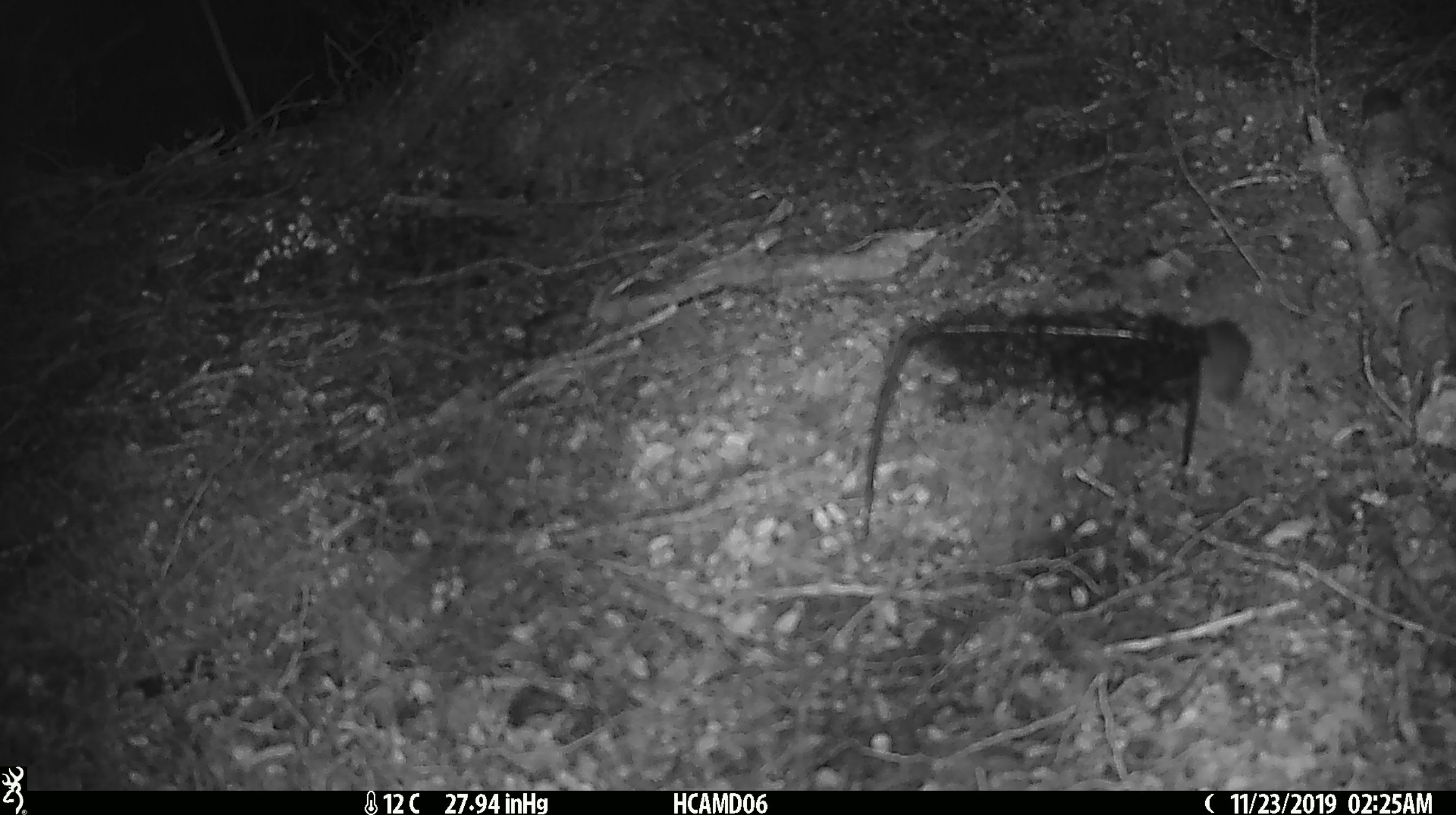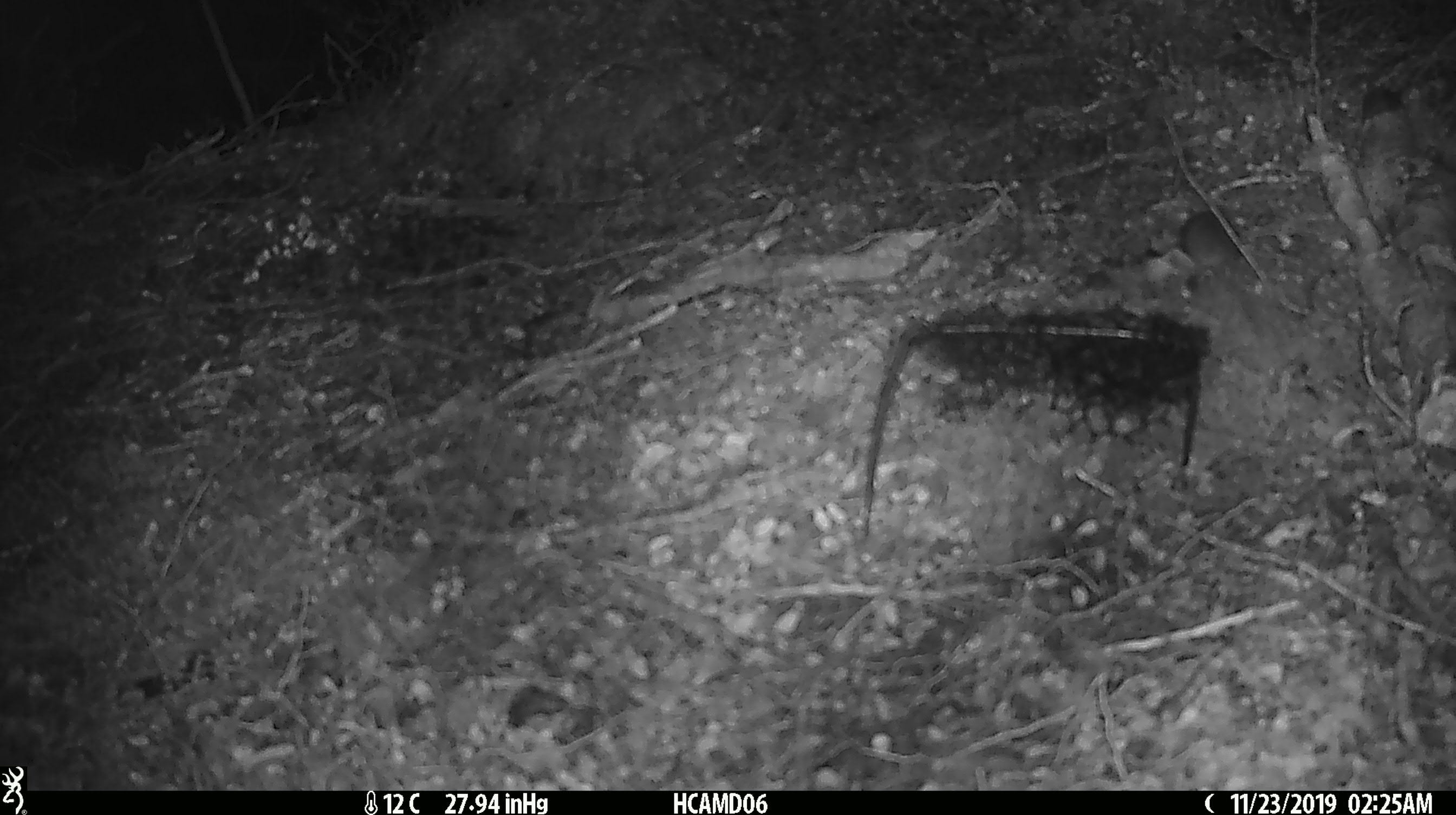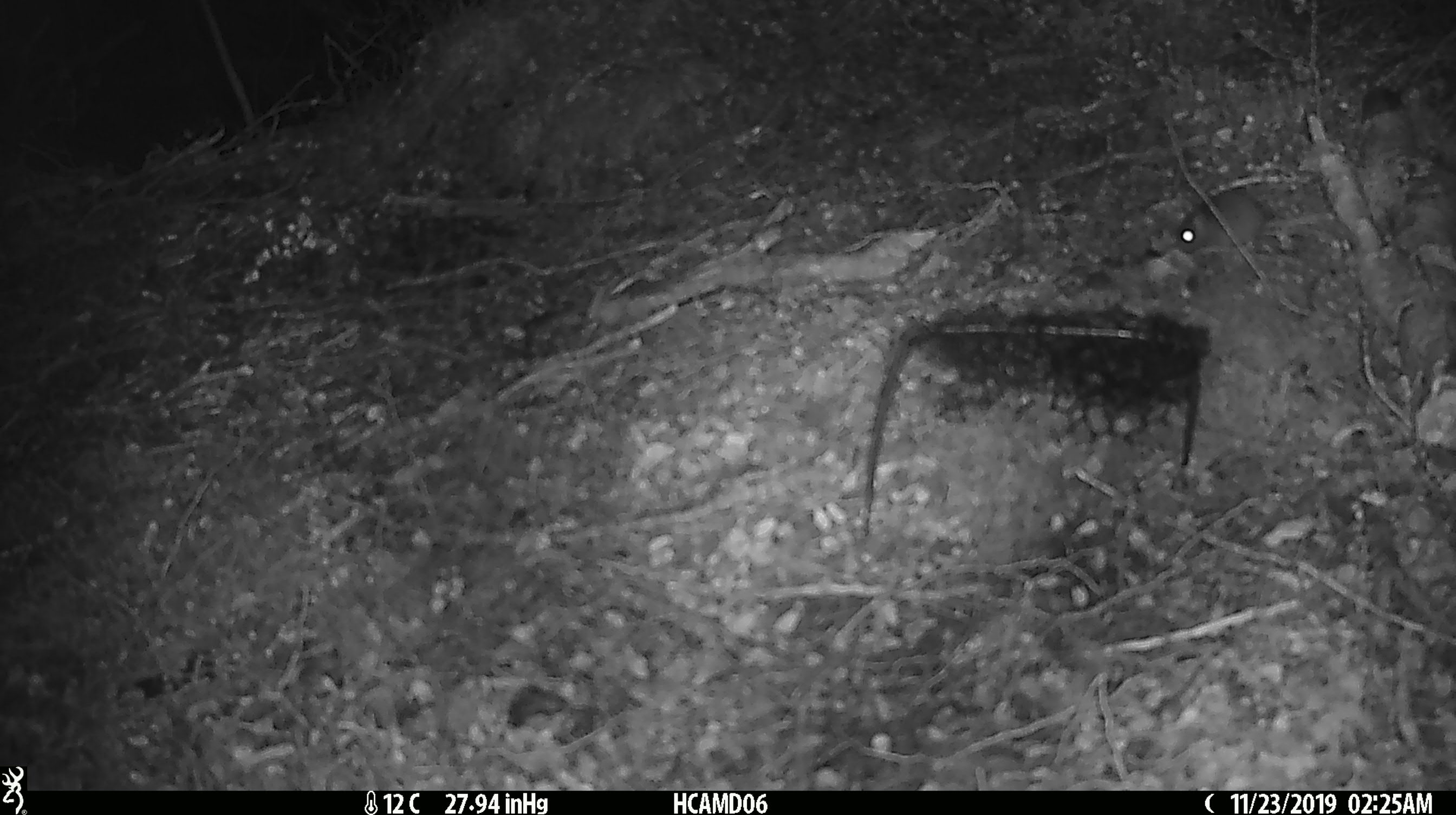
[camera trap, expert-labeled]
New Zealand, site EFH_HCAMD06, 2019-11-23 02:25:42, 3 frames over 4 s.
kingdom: Animalia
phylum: Chordata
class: Mammalia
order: Rodentia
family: Muridae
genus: Mus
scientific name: Mus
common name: mouse